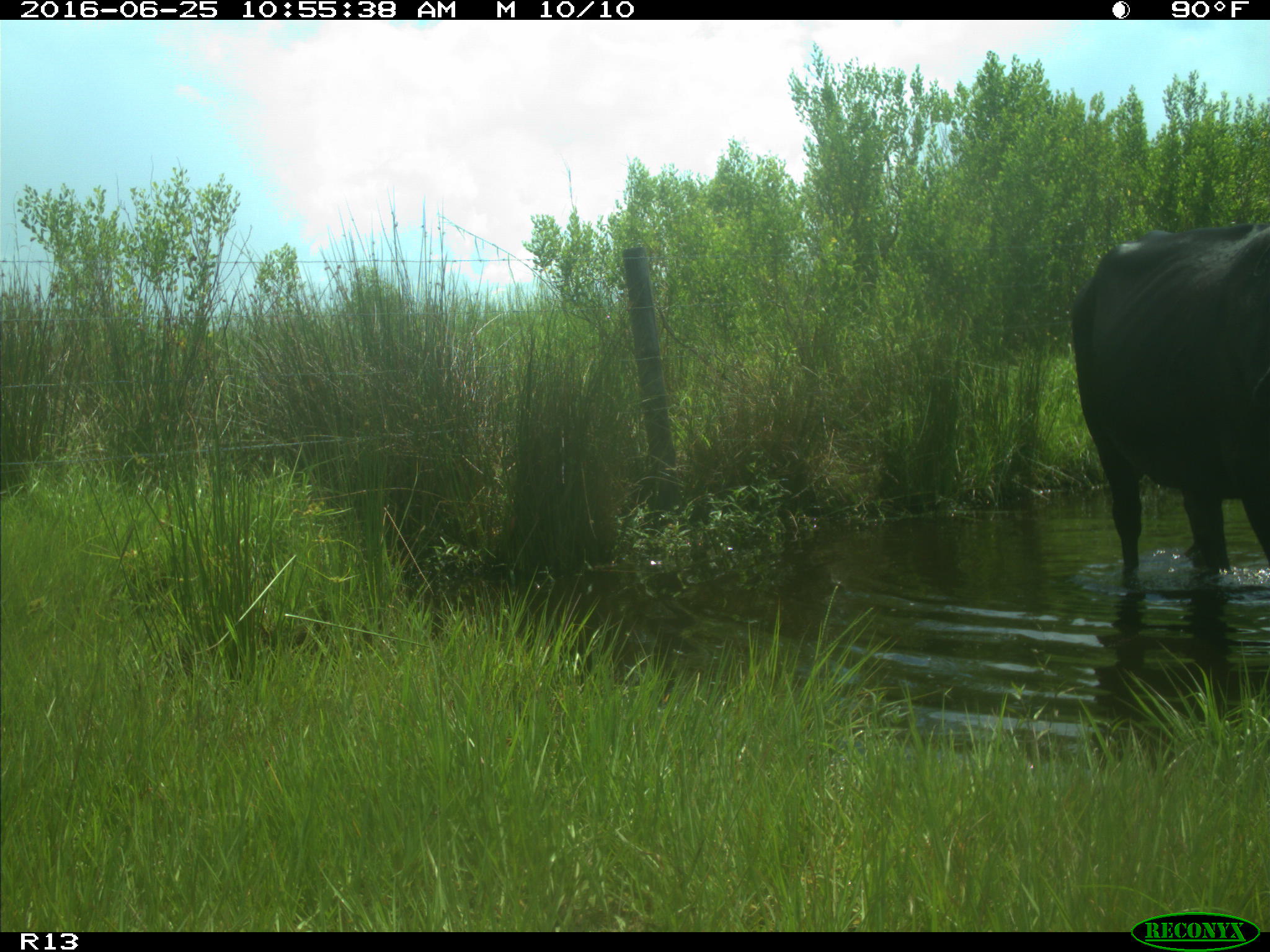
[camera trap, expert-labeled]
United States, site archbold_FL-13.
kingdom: Animalia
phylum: Chordata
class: Mammalia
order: Artiodactyla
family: Bovidae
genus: Bos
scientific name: Bos taurus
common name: domestic cow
Bos taurus (domestic cow).